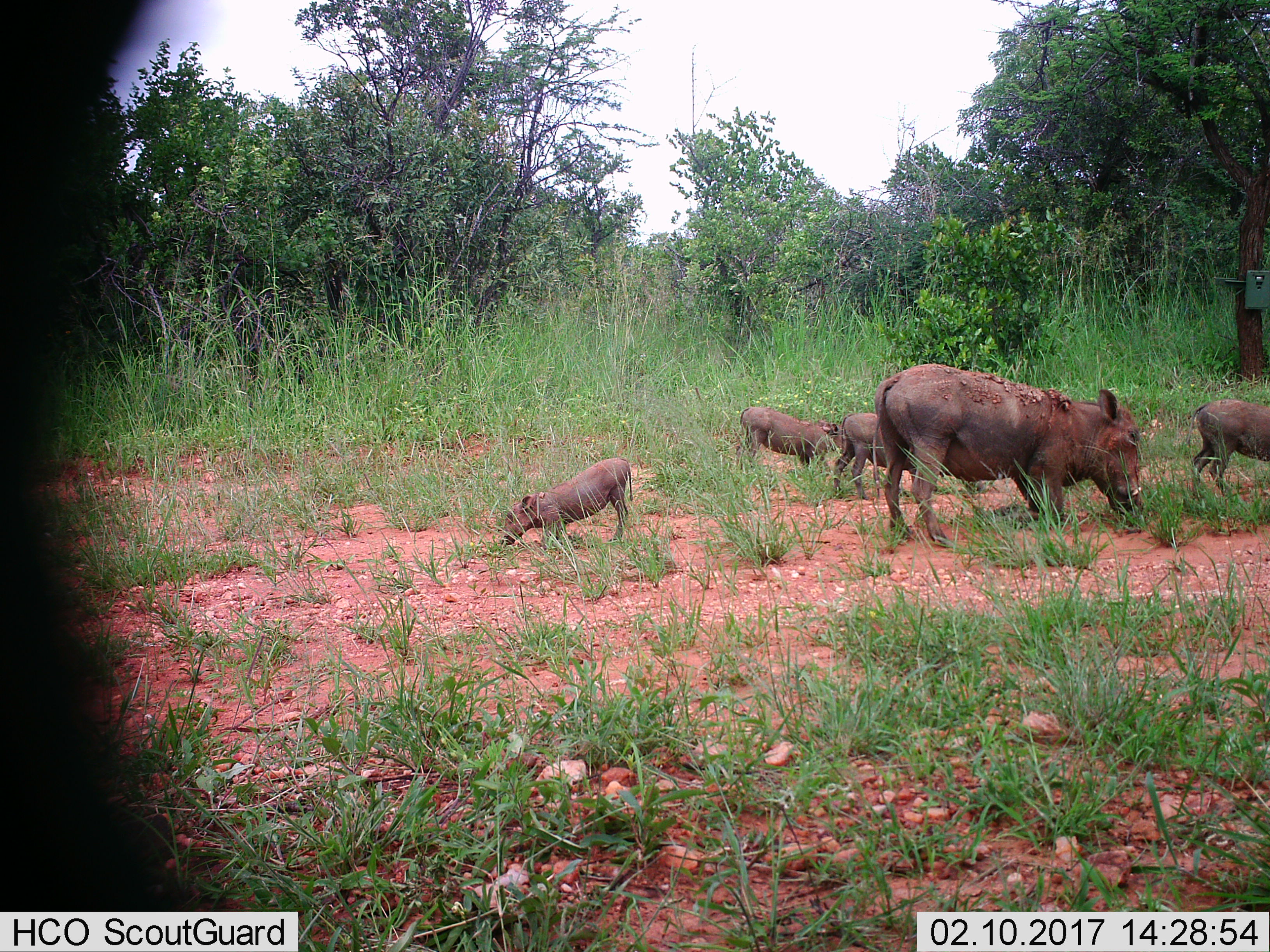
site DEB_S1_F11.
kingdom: Animalia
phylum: Chordata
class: Mammalia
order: Artiodactyla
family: Suidae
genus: Phacochoerus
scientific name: Phacochoerus africanus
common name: warthog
Warthog (Phacochoerus africanus), count 5. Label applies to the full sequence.